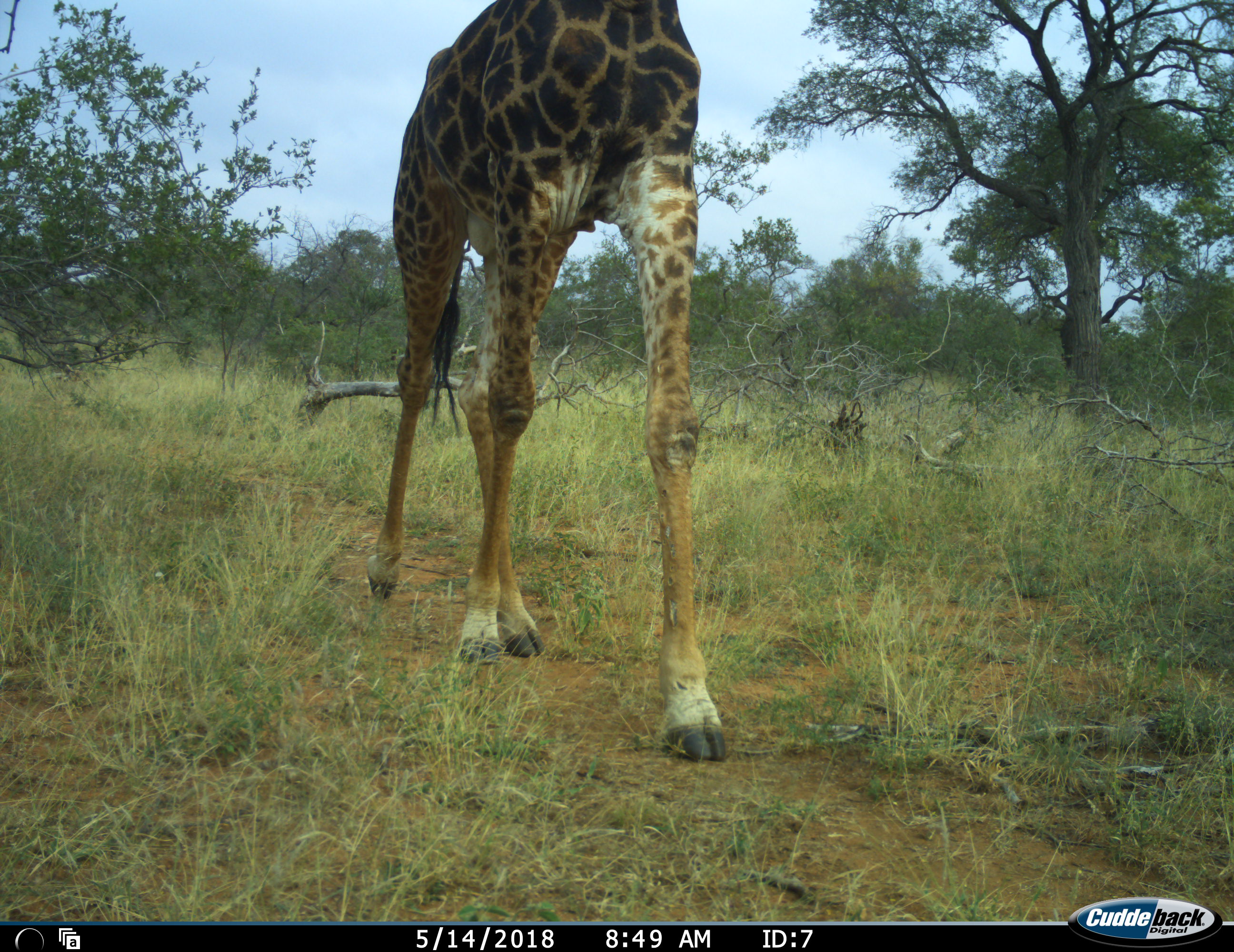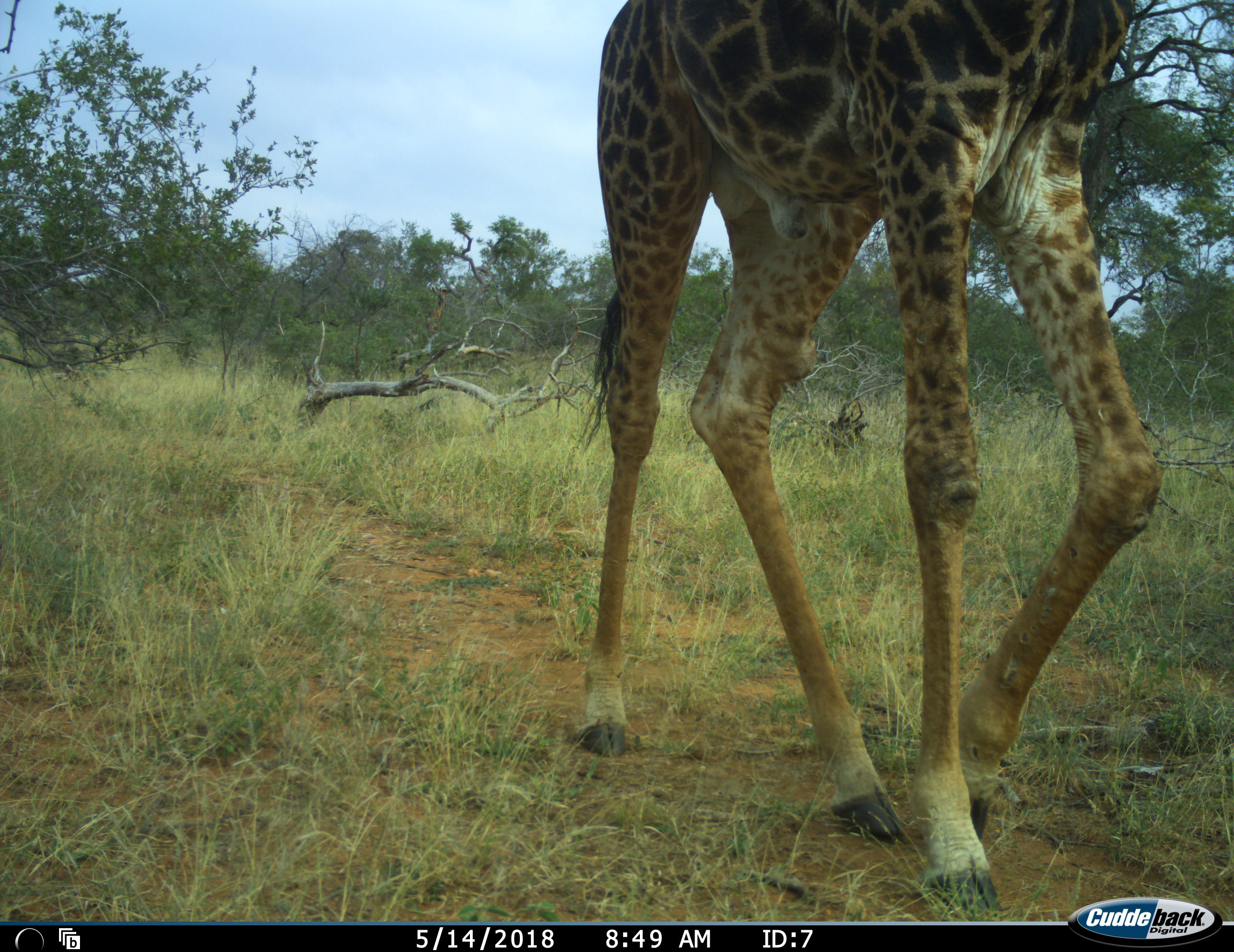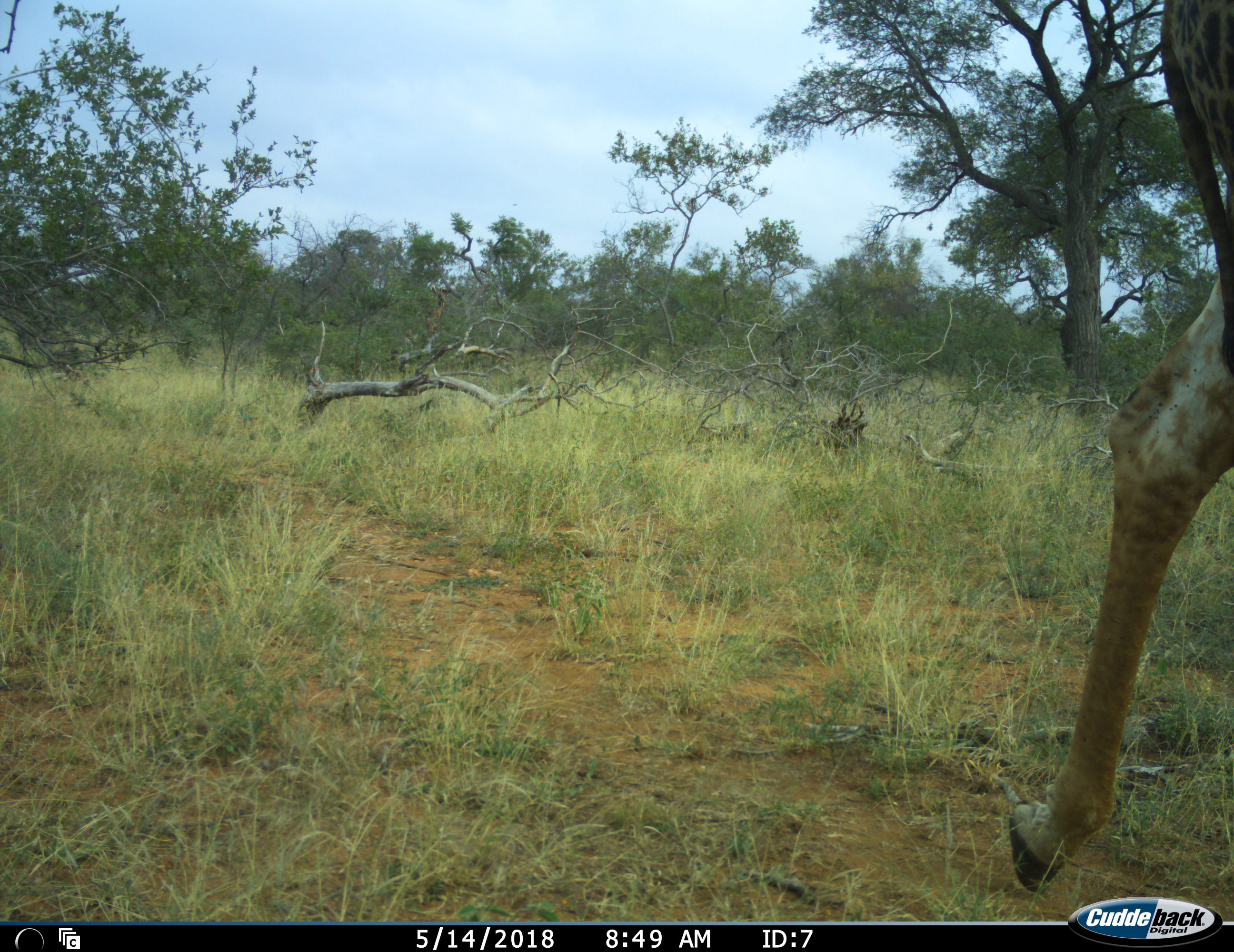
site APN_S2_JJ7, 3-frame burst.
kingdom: Animalia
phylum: Chordata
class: Mammalia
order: Artiodactyla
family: Giraffidae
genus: Giraffa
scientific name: Giraffa camelopardalis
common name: giraffe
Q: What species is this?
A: Giraffe (Giraffa camelopardalis).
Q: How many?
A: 1.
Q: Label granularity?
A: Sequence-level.